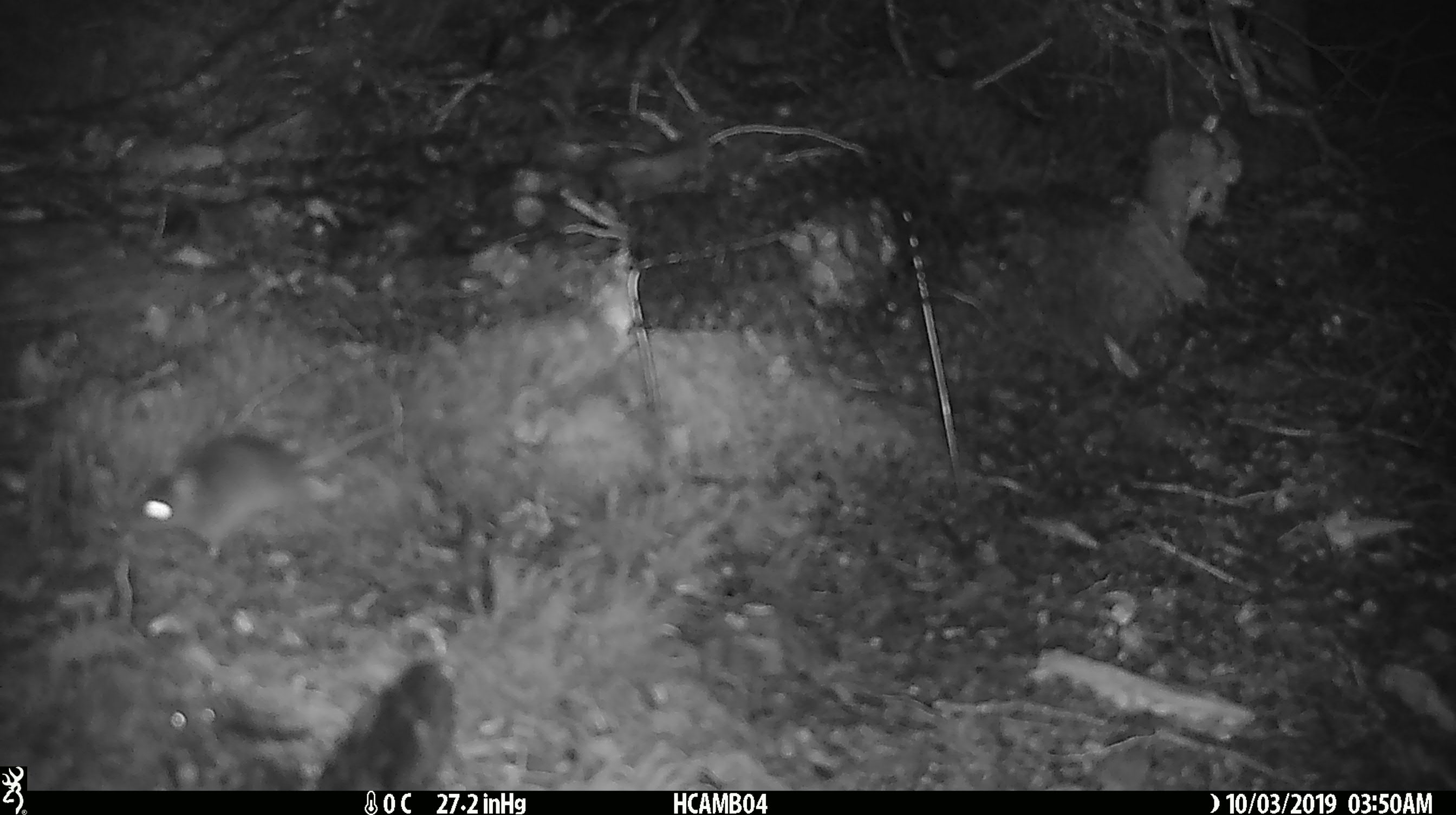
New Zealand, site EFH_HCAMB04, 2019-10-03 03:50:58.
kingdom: Animalia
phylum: Chordata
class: Mammalia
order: Rodentia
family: Muridae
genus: Mus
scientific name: Mus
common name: mouse